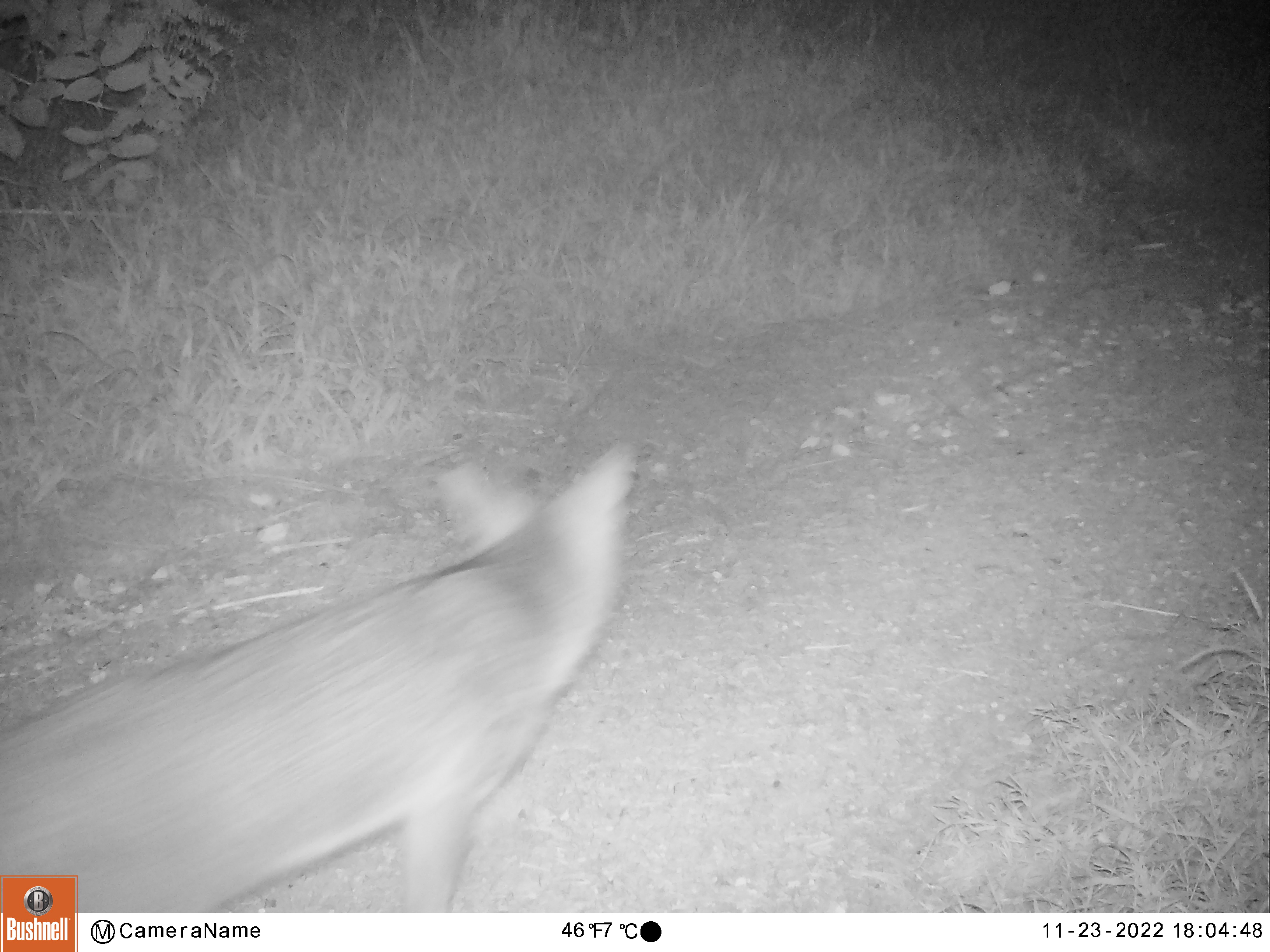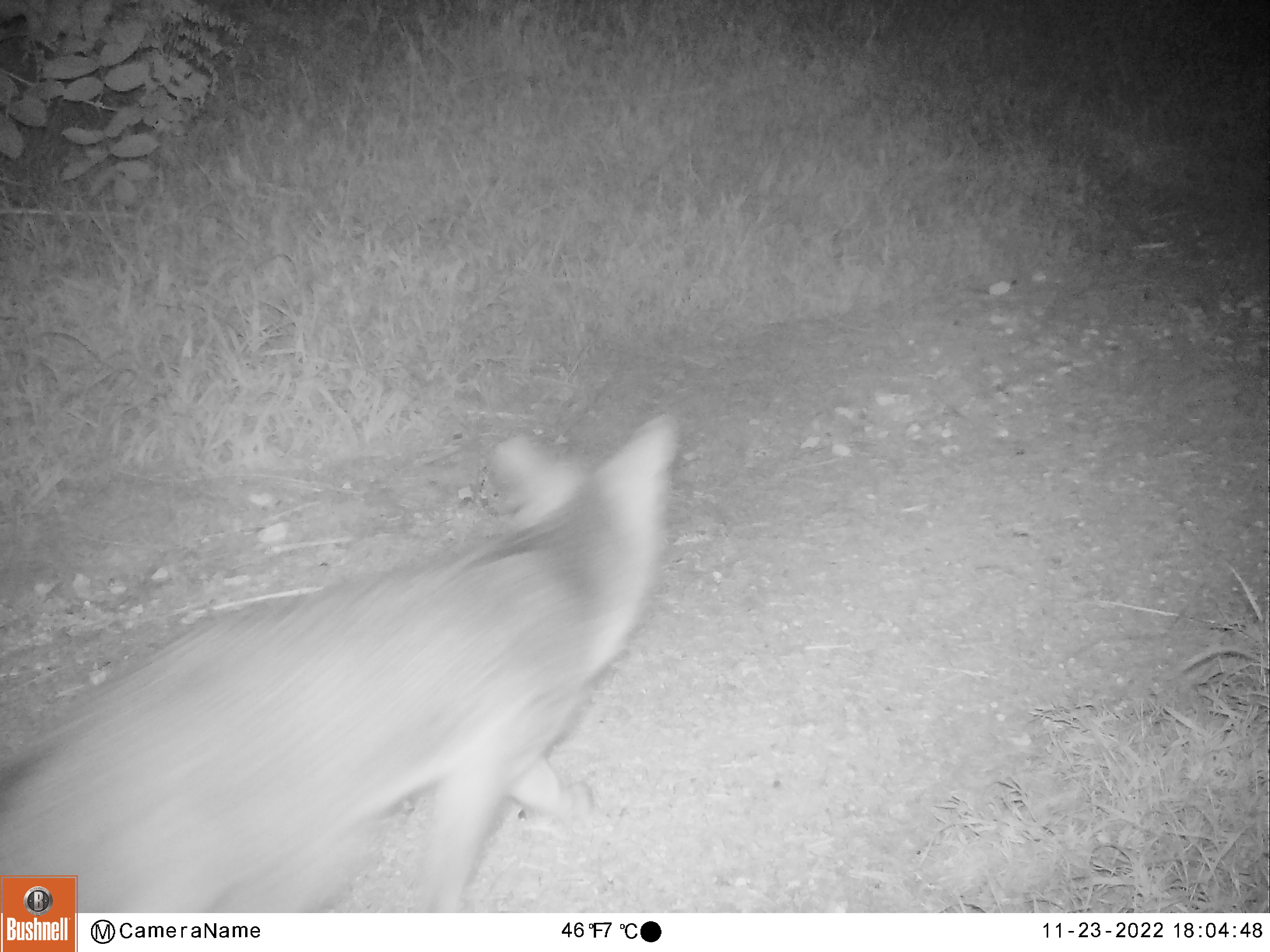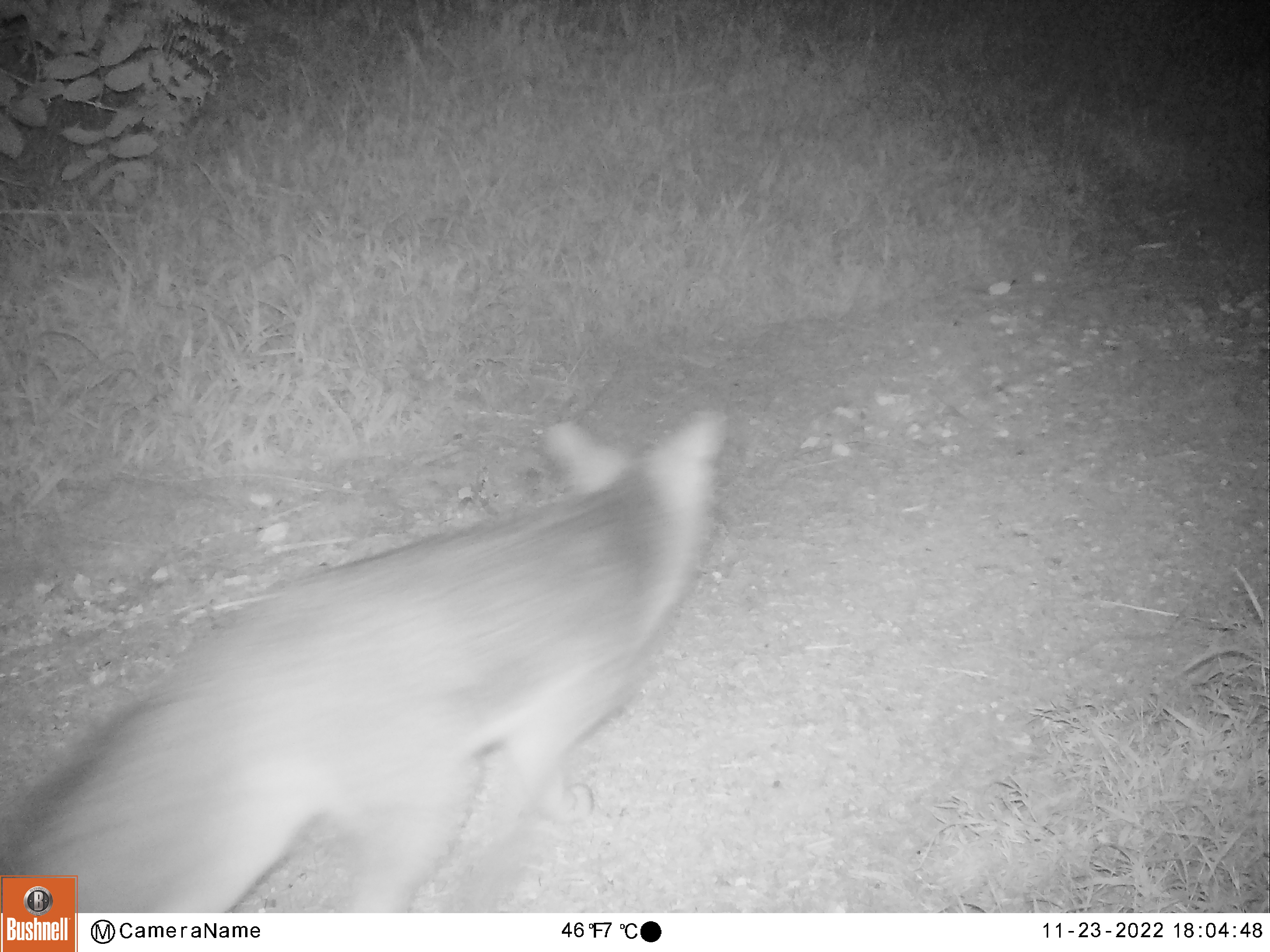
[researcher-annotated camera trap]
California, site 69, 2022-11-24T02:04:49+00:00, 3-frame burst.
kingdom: Animalia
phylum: Chordata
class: Mammalia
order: Carnivora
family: Canidae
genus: Urocyon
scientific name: Urocyon cinereoargenteus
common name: gray fox